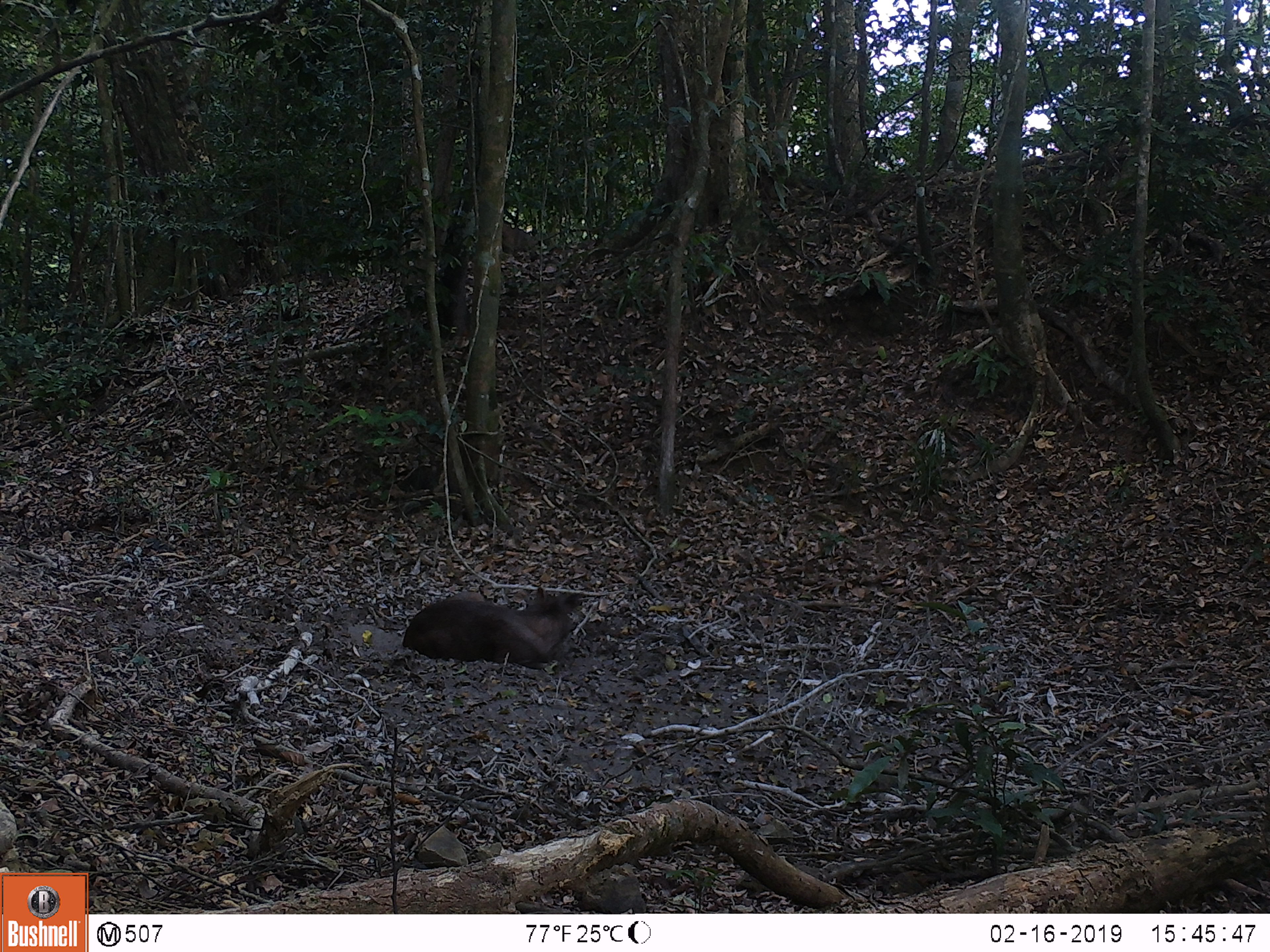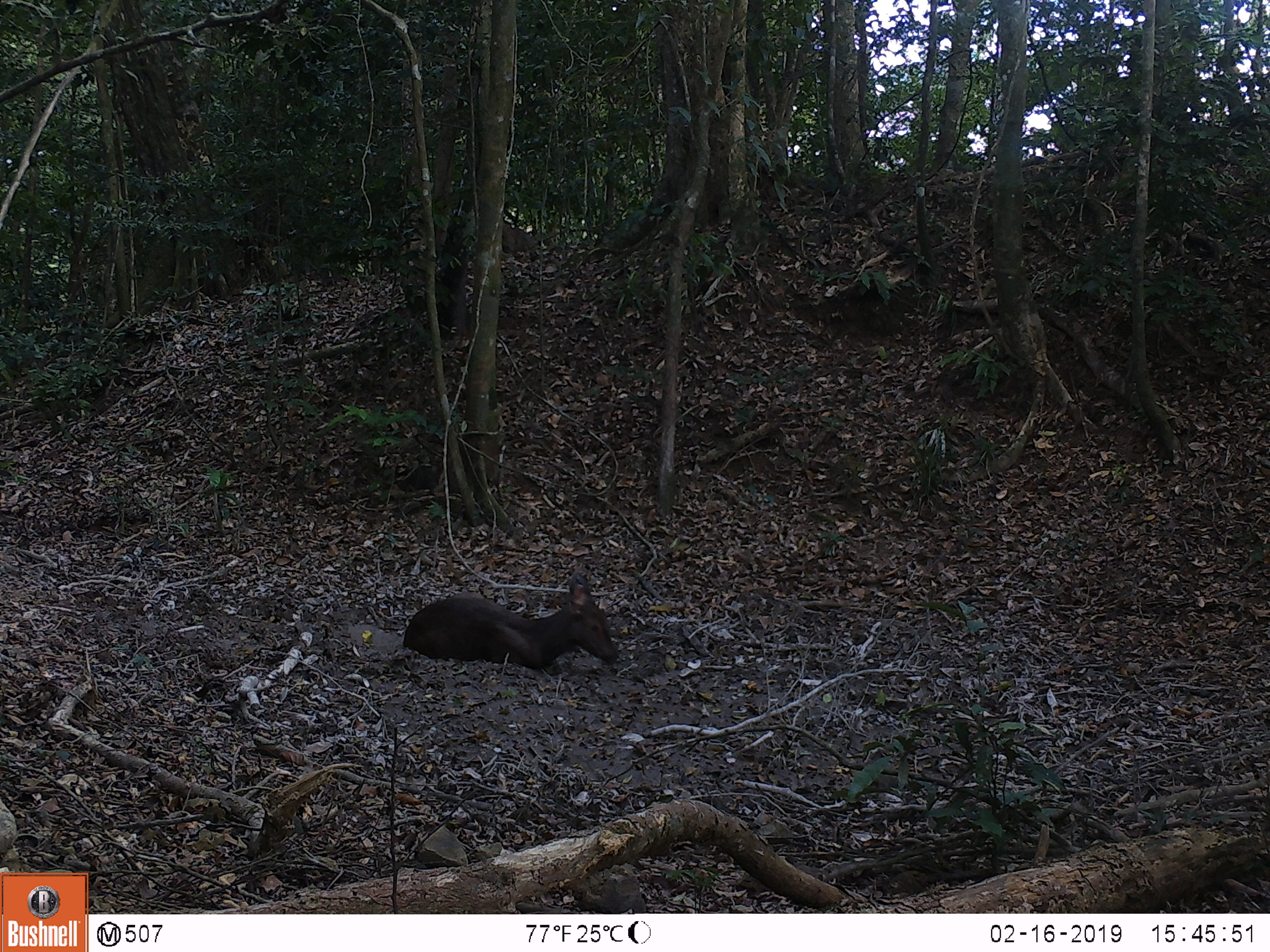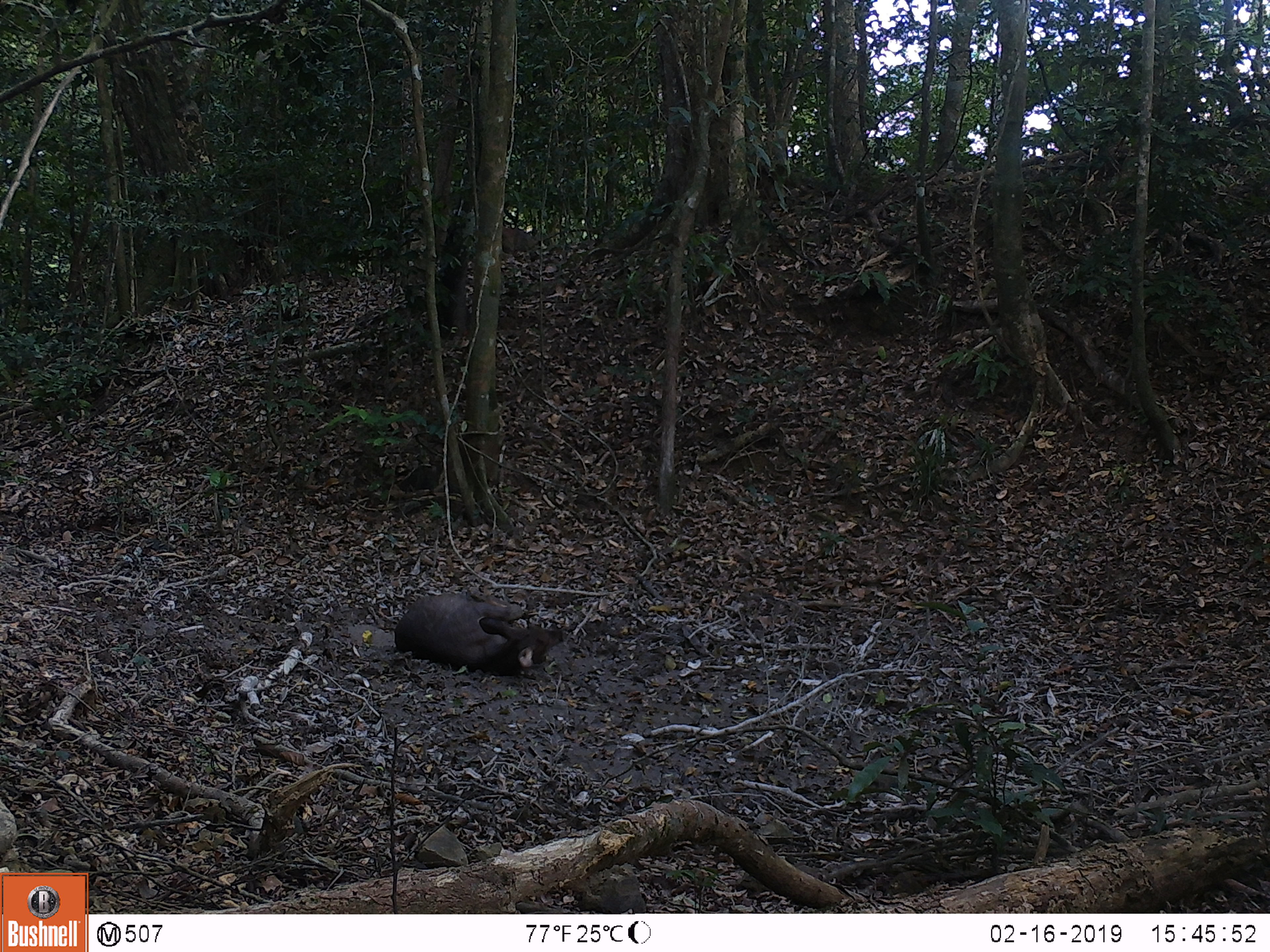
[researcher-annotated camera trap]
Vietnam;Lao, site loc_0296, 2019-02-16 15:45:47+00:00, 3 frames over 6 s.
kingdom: Animalia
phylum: Chordata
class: Mammalia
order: Artiodactyla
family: Cervidae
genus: Rusa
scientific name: Rusa unicolor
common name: sambar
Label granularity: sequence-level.